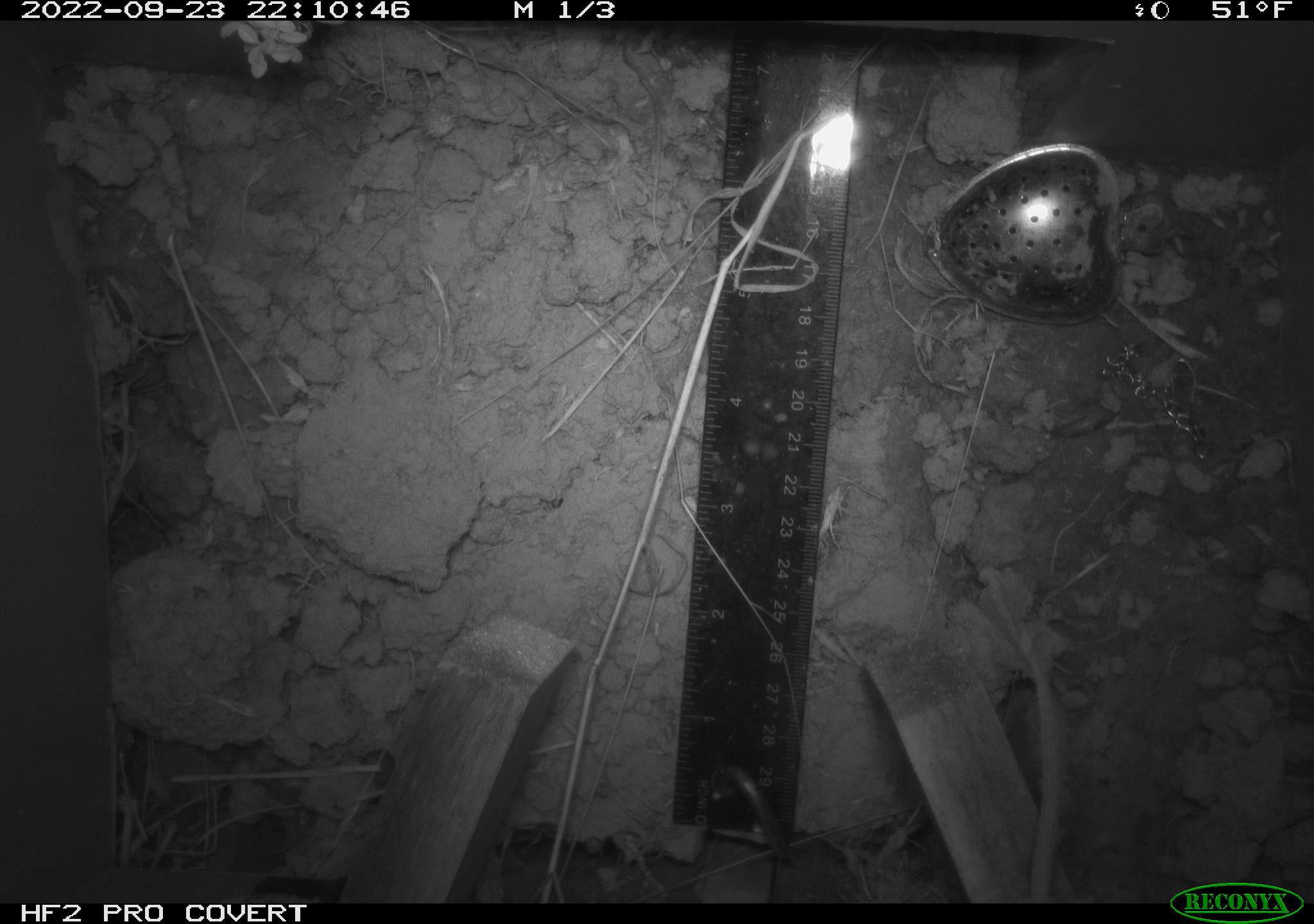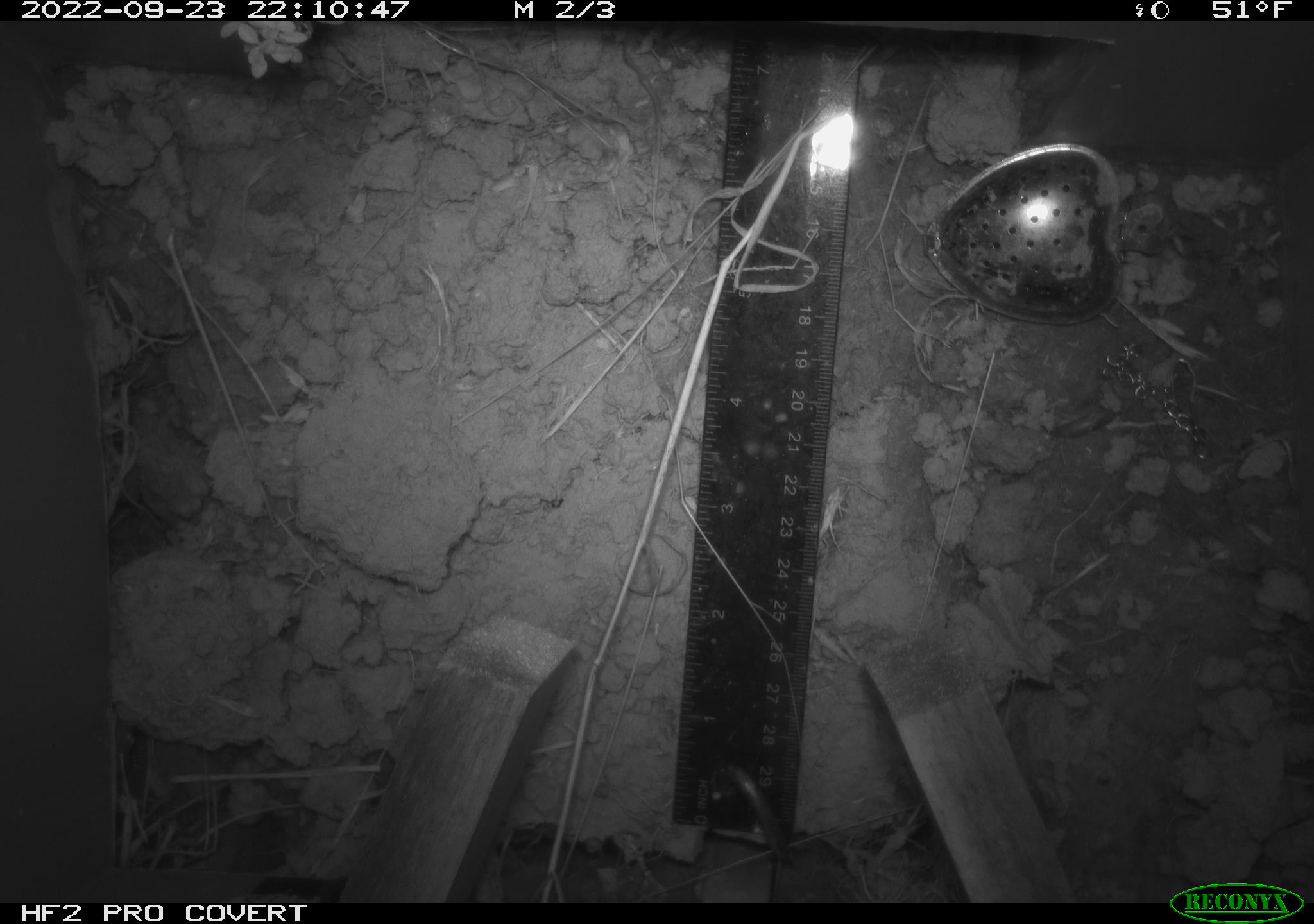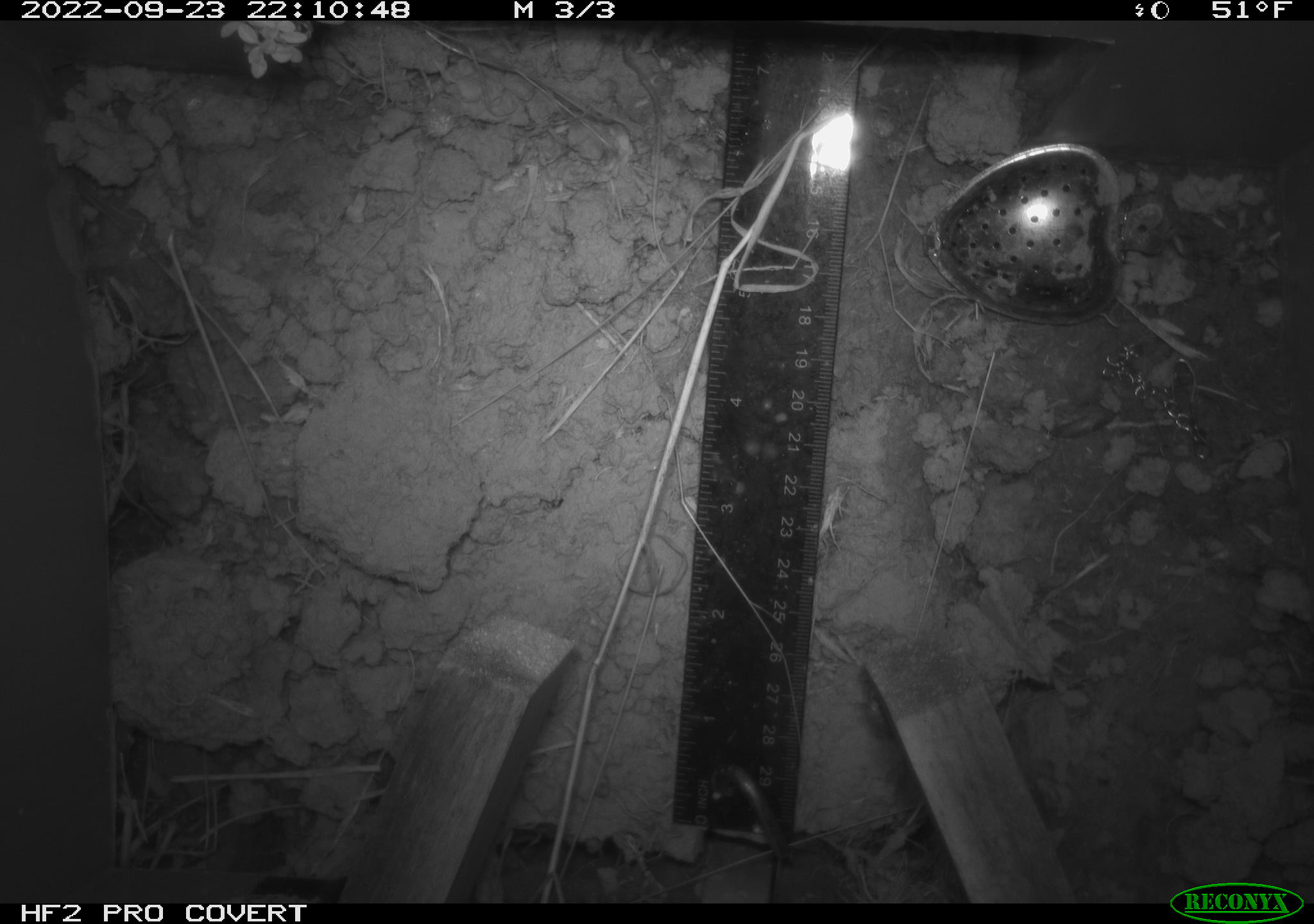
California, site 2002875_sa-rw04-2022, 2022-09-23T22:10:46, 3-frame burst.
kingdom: Animalia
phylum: Chordata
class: Mammalia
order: Rodentia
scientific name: Rodentia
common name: mouse species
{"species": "mouse species (Rodentia)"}